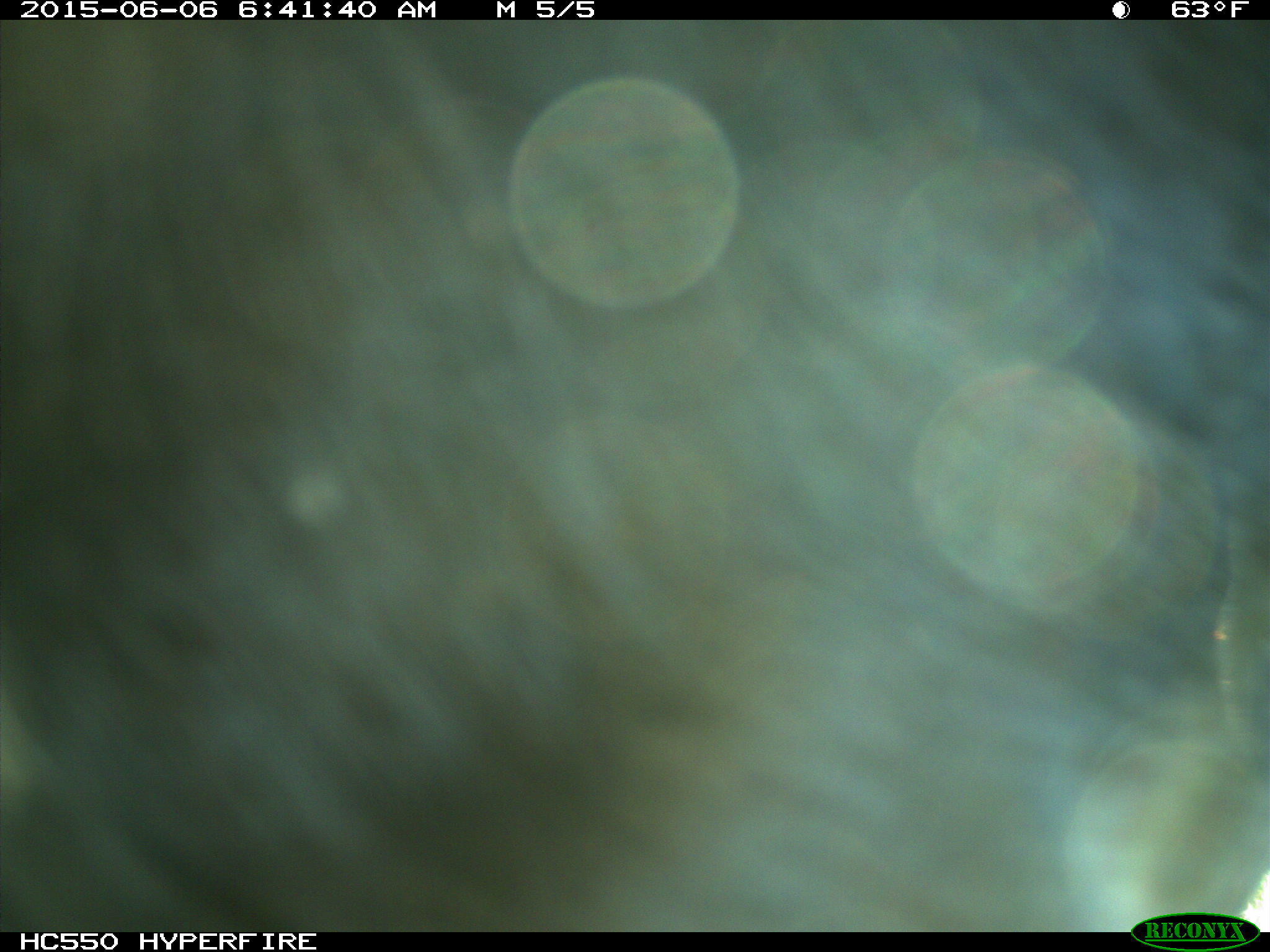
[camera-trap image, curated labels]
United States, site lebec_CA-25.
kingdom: Animalia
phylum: Chordata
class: Mammalia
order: Artiodactyla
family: Bovidae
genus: Bos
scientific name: Bos taurus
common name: domestic cow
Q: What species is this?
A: Bos taurus (domestic cow).